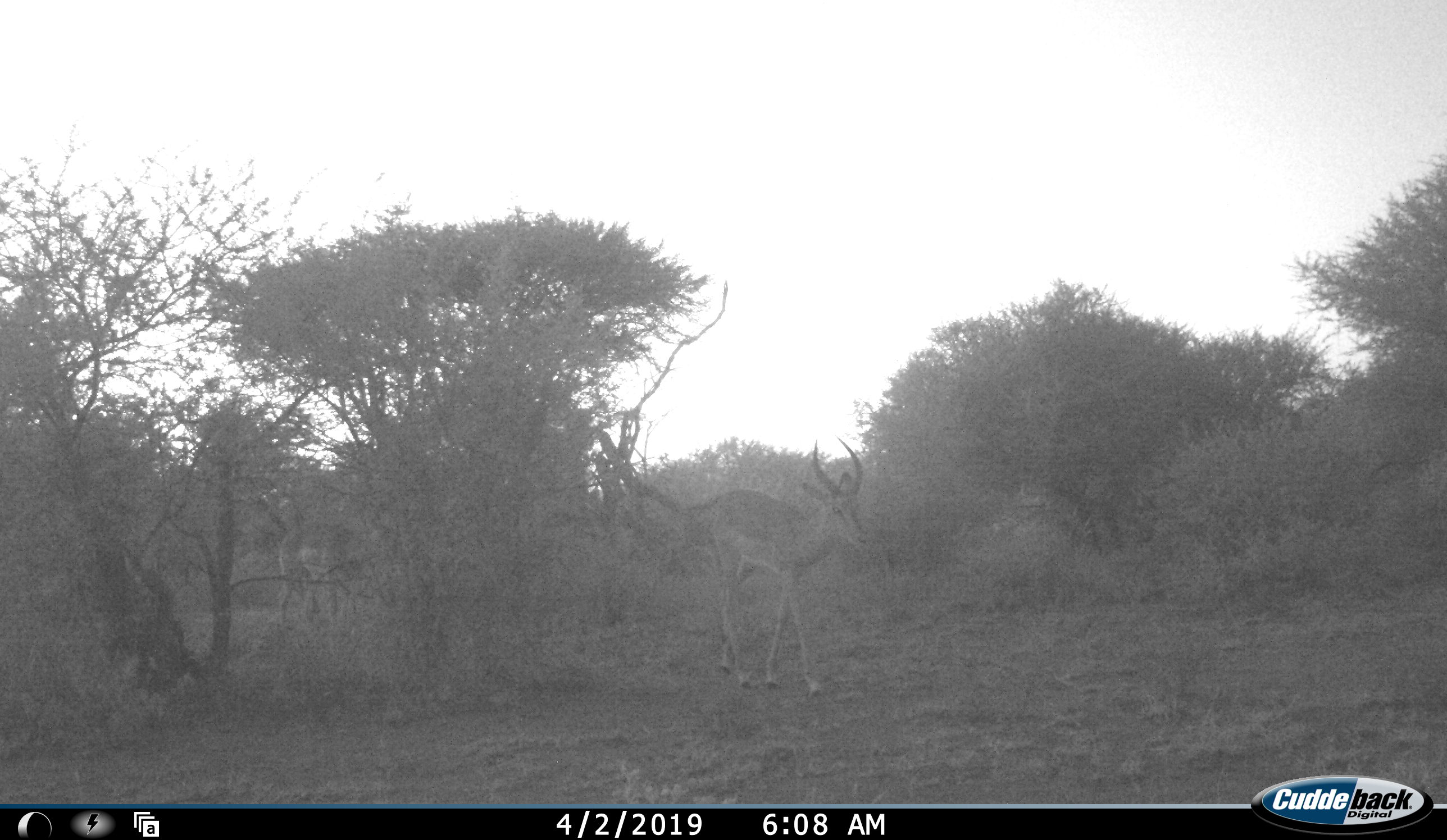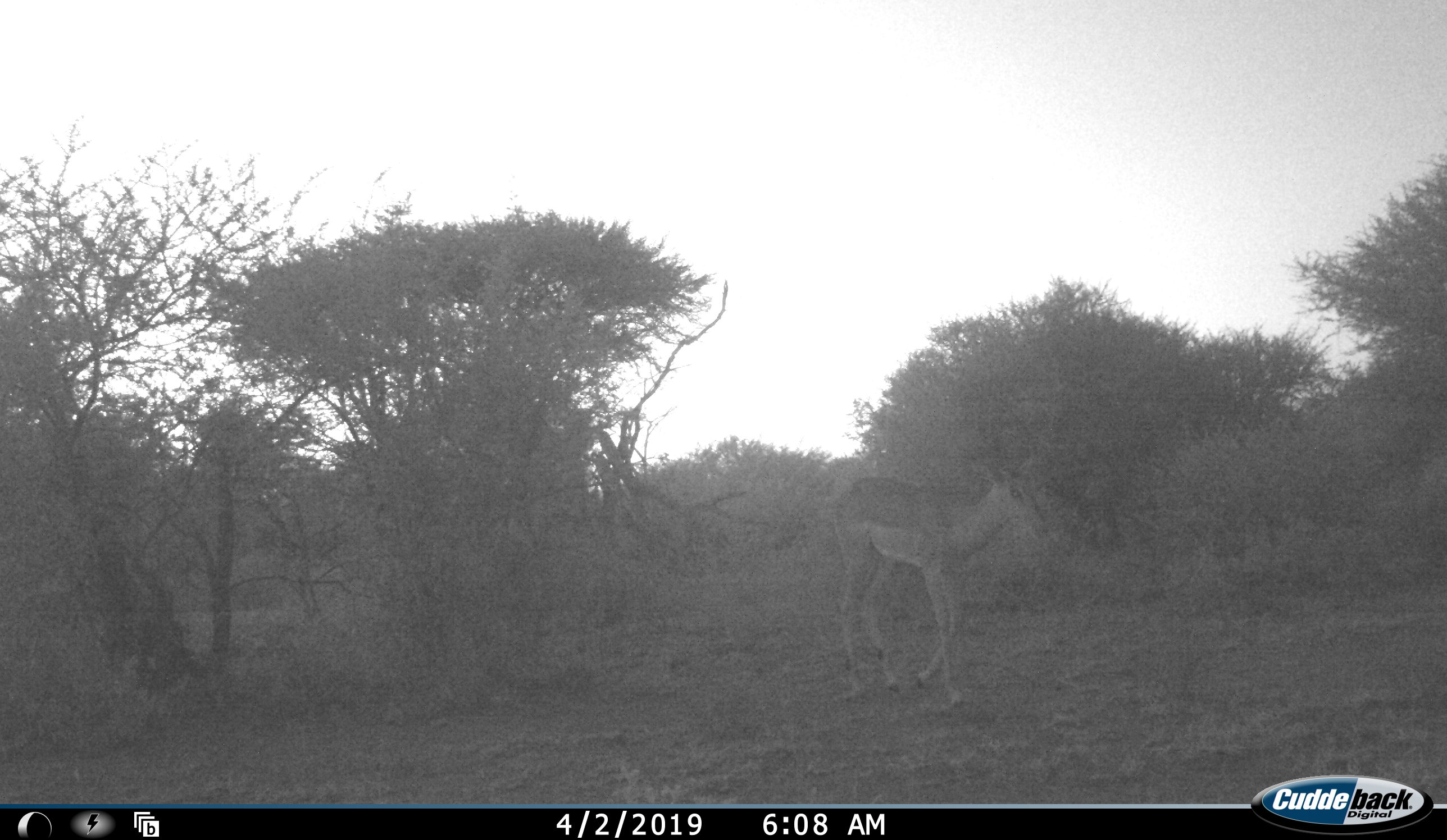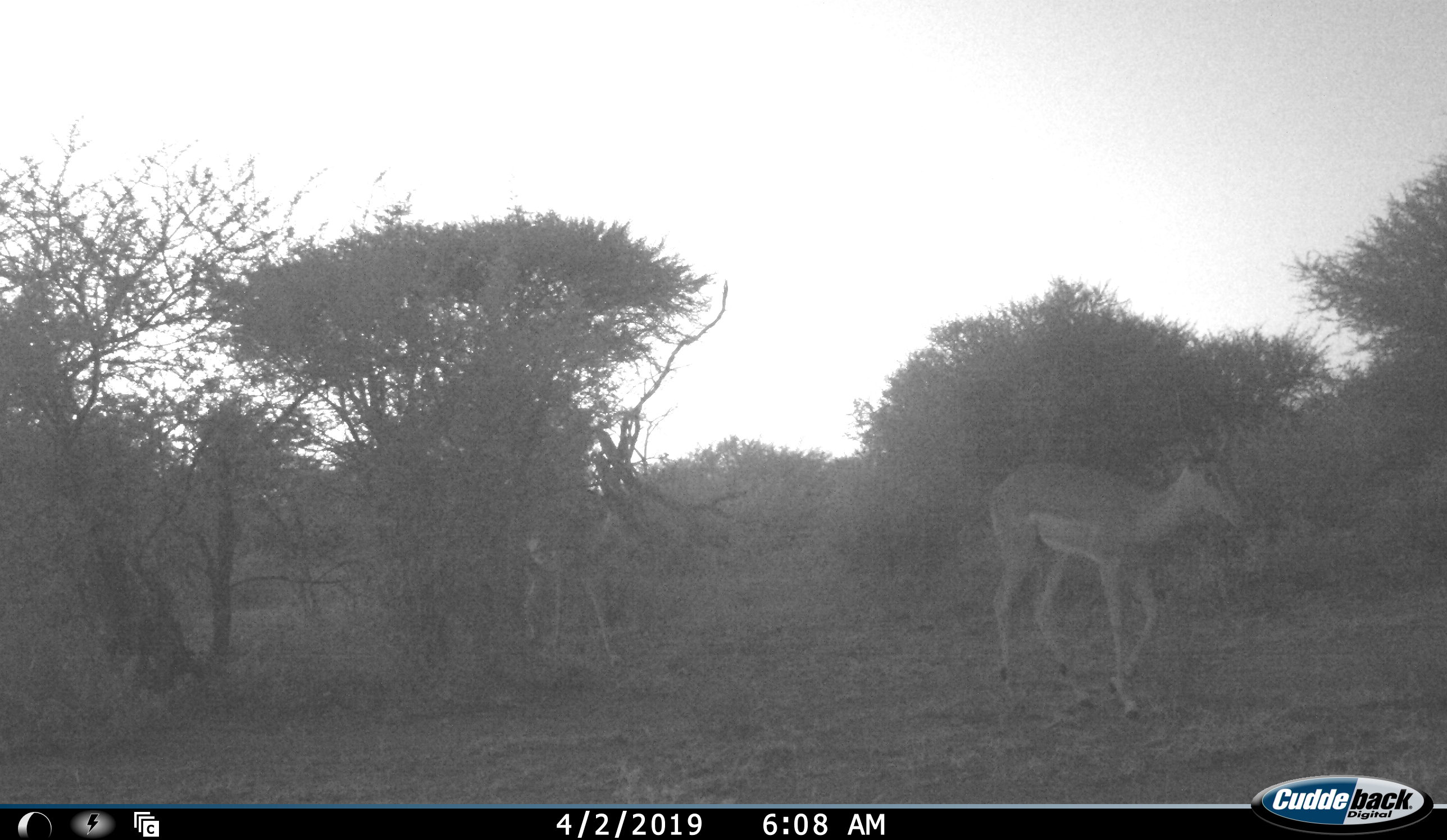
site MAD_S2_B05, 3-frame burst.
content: unidentified animal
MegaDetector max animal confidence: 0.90